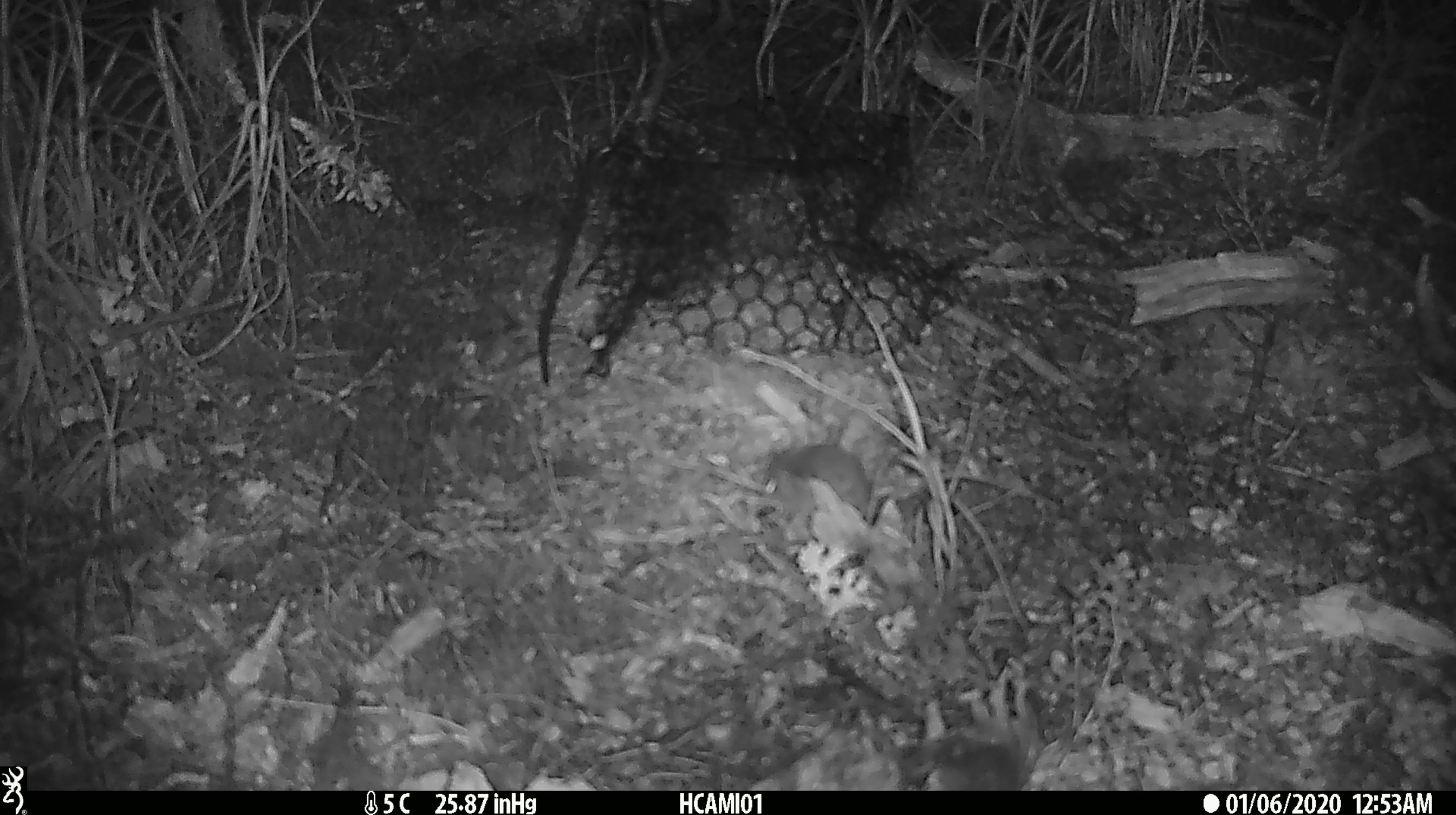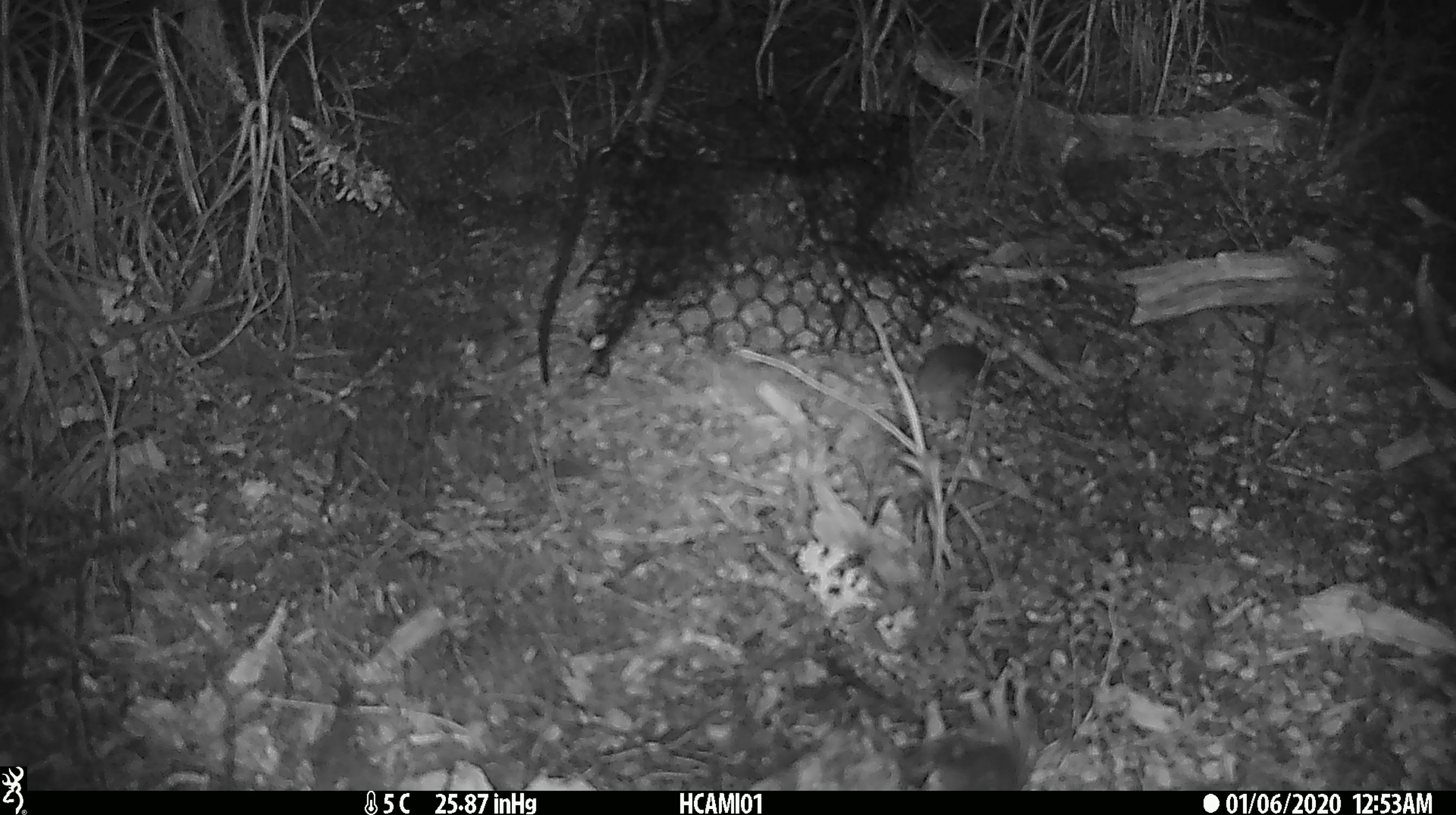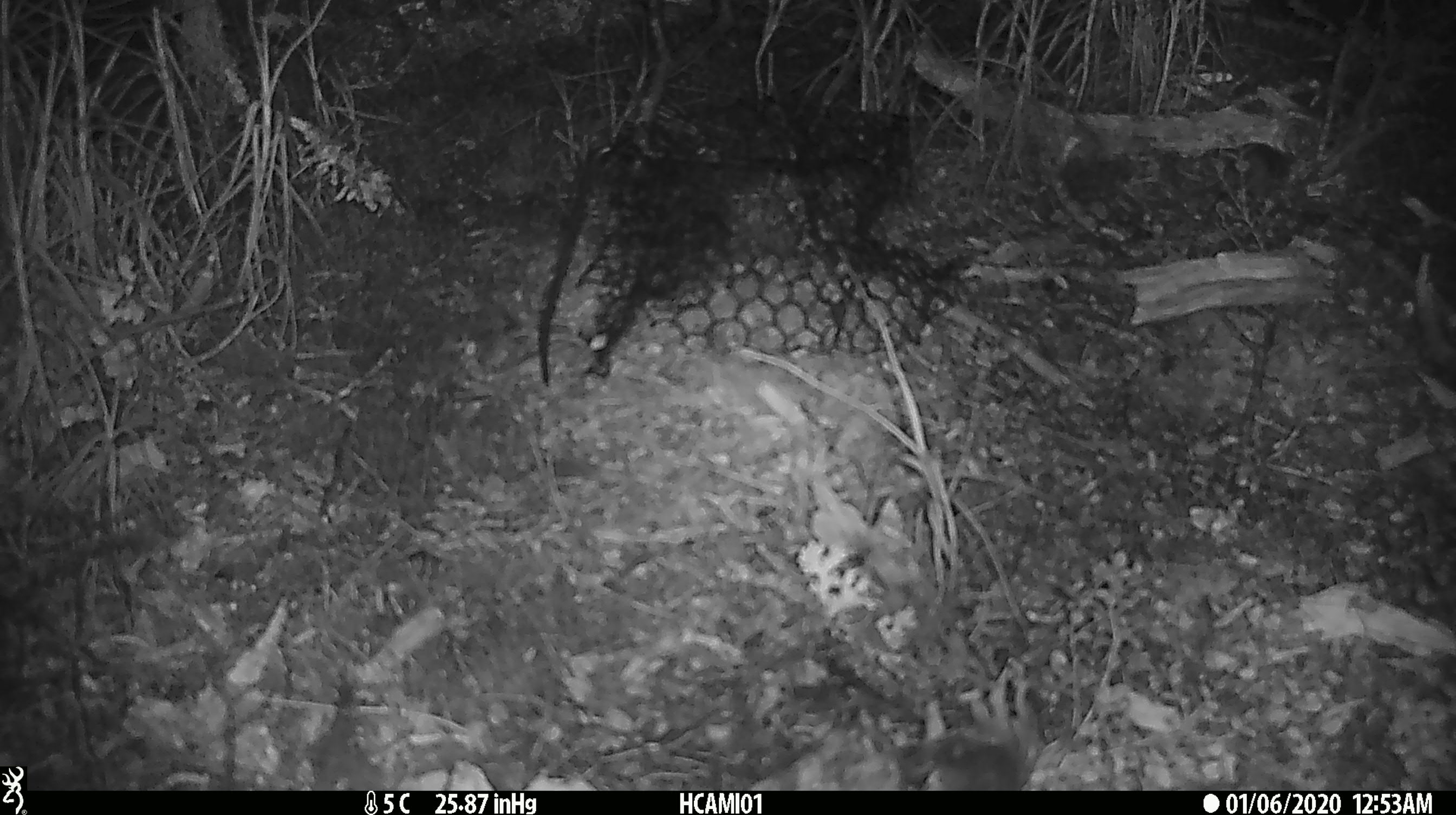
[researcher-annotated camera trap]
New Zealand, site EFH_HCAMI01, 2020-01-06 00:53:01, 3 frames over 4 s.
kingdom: Animalia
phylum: Chordata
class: Mammalia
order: Rodentia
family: Muridae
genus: Mus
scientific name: Mus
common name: mouse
Mouse (Mus).